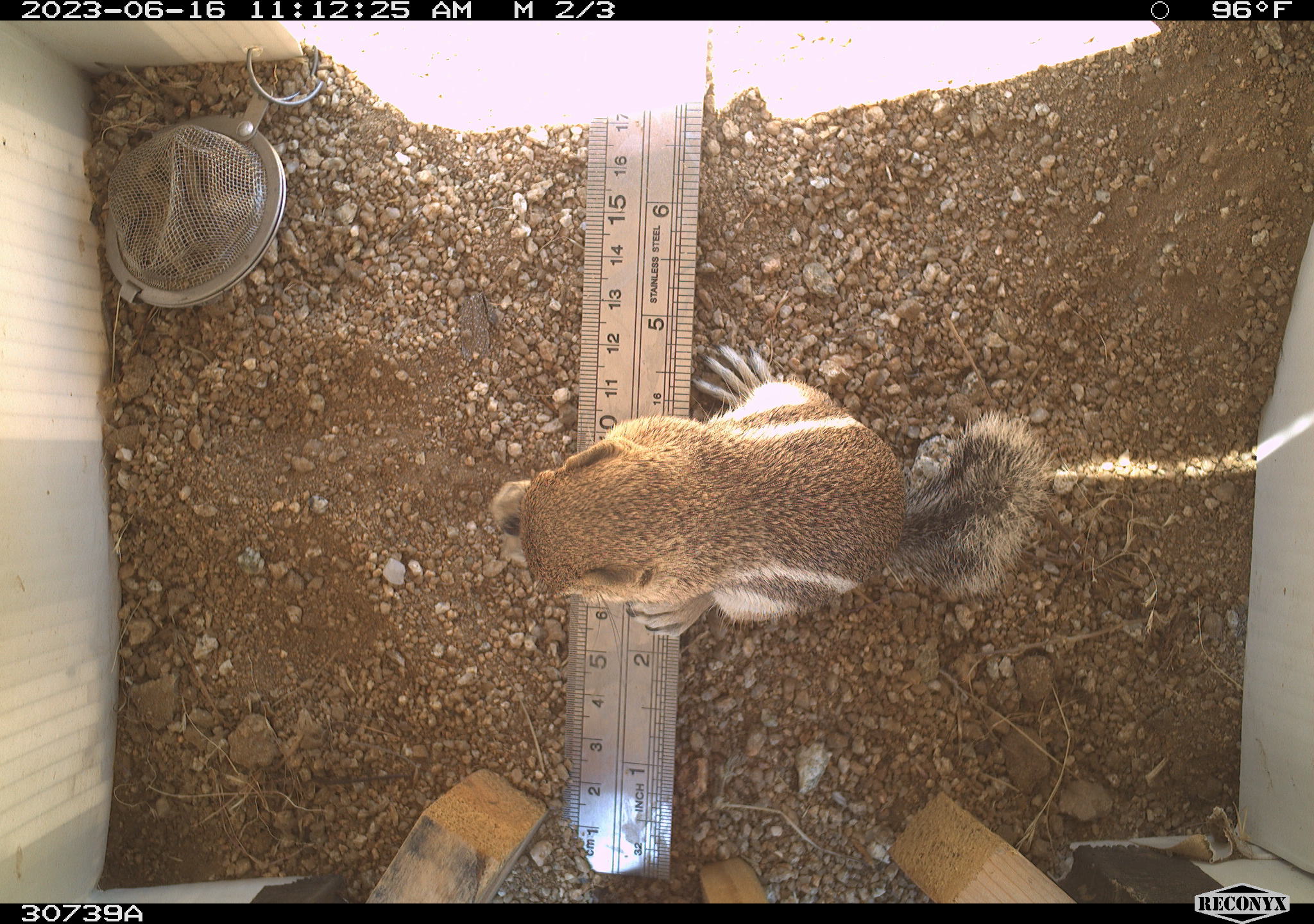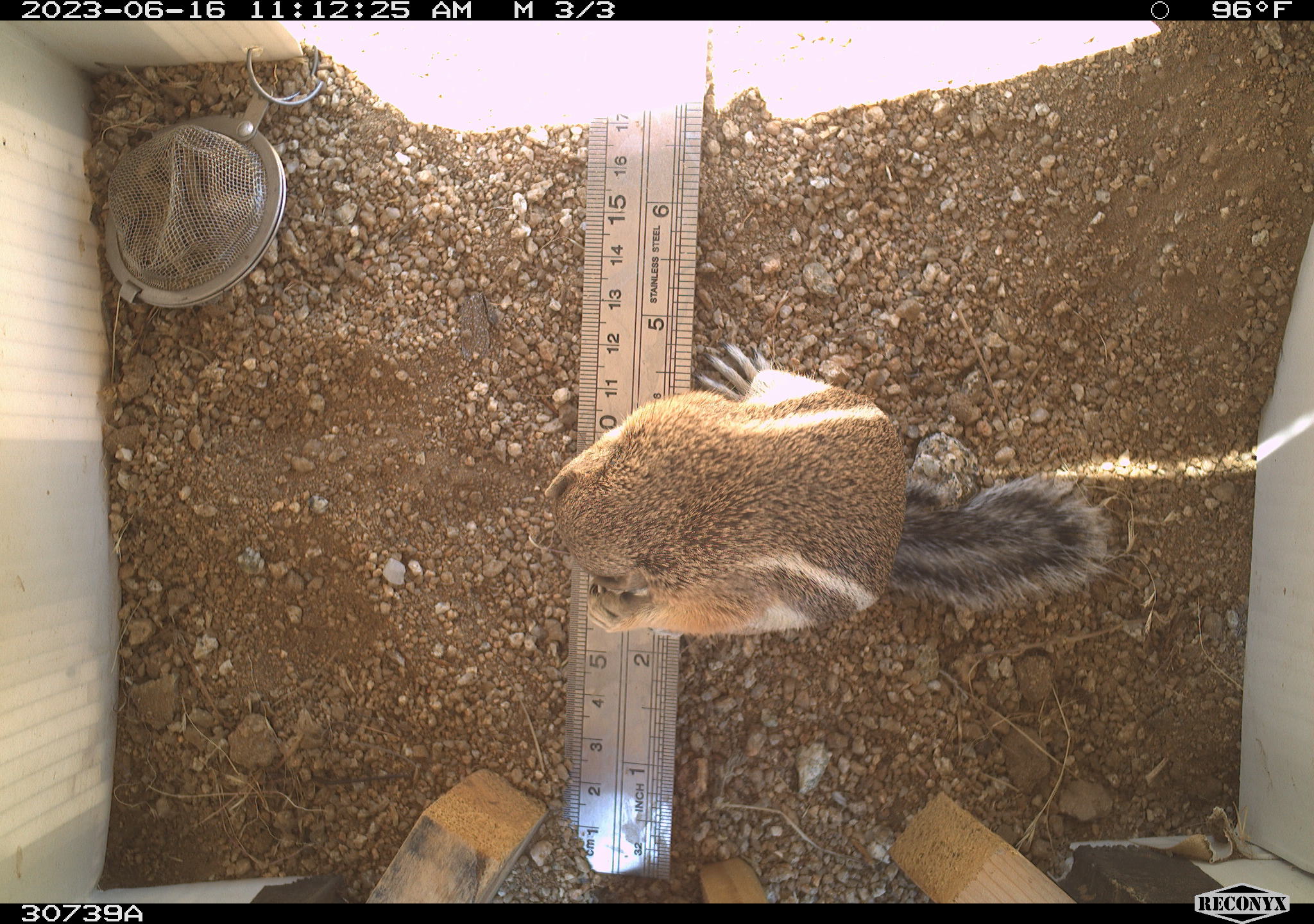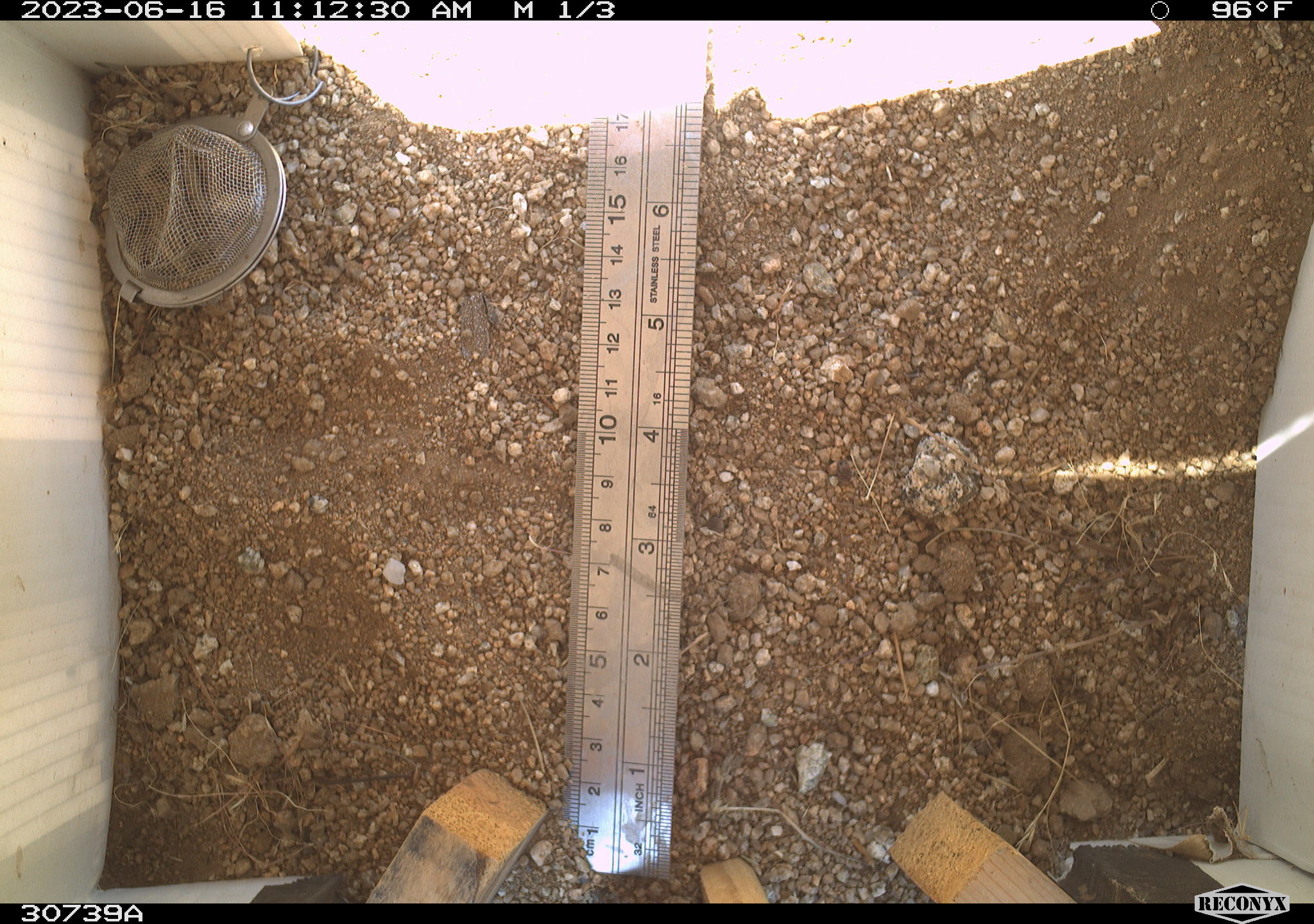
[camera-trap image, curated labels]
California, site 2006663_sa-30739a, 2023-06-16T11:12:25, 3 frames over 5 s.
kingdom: Animalia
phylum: Chordata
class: Mammalia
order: Rodentia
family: Sciuridae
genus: Ammospermophilus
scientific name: Ammospermophilus leucurus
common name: white-tailed antelope squirrel